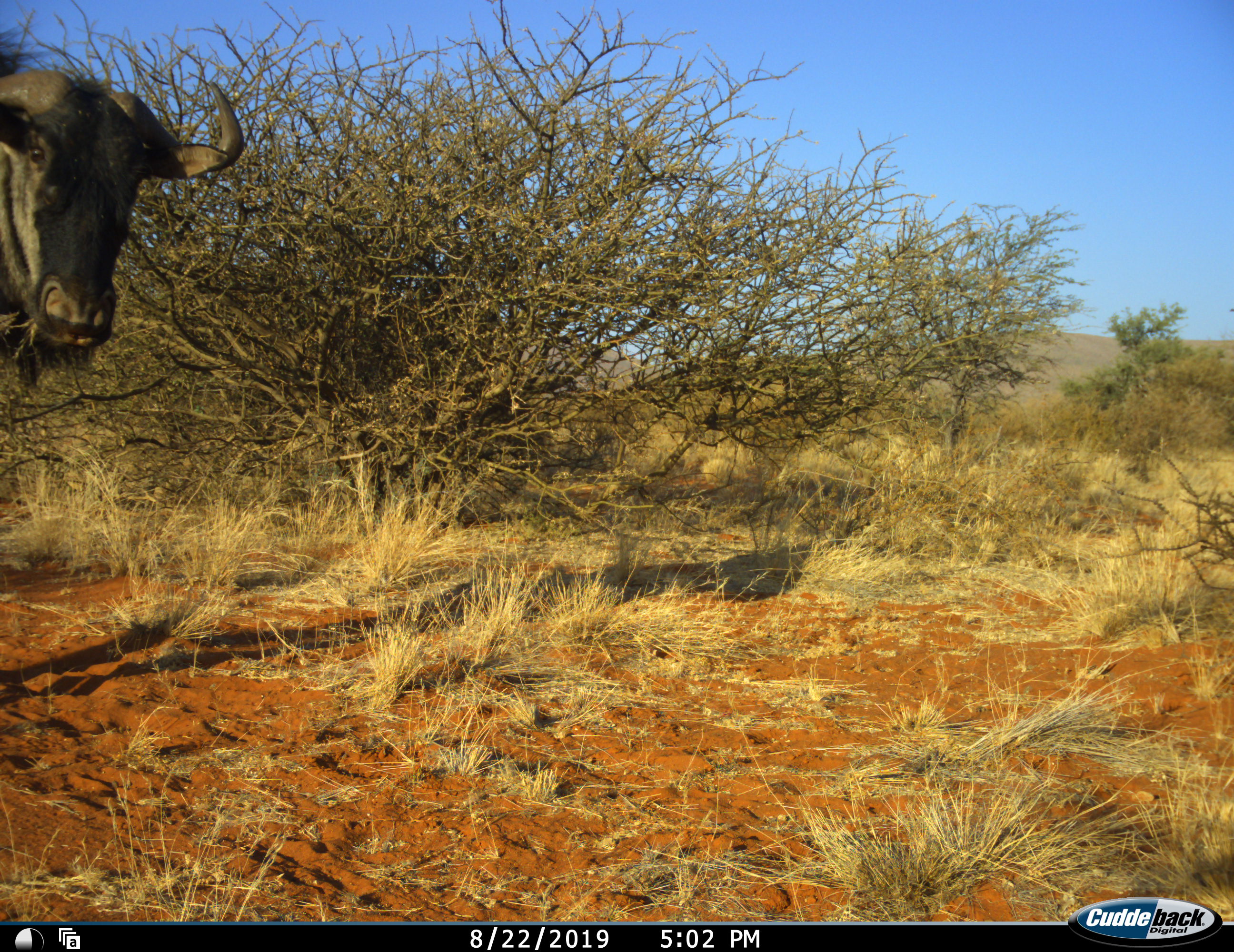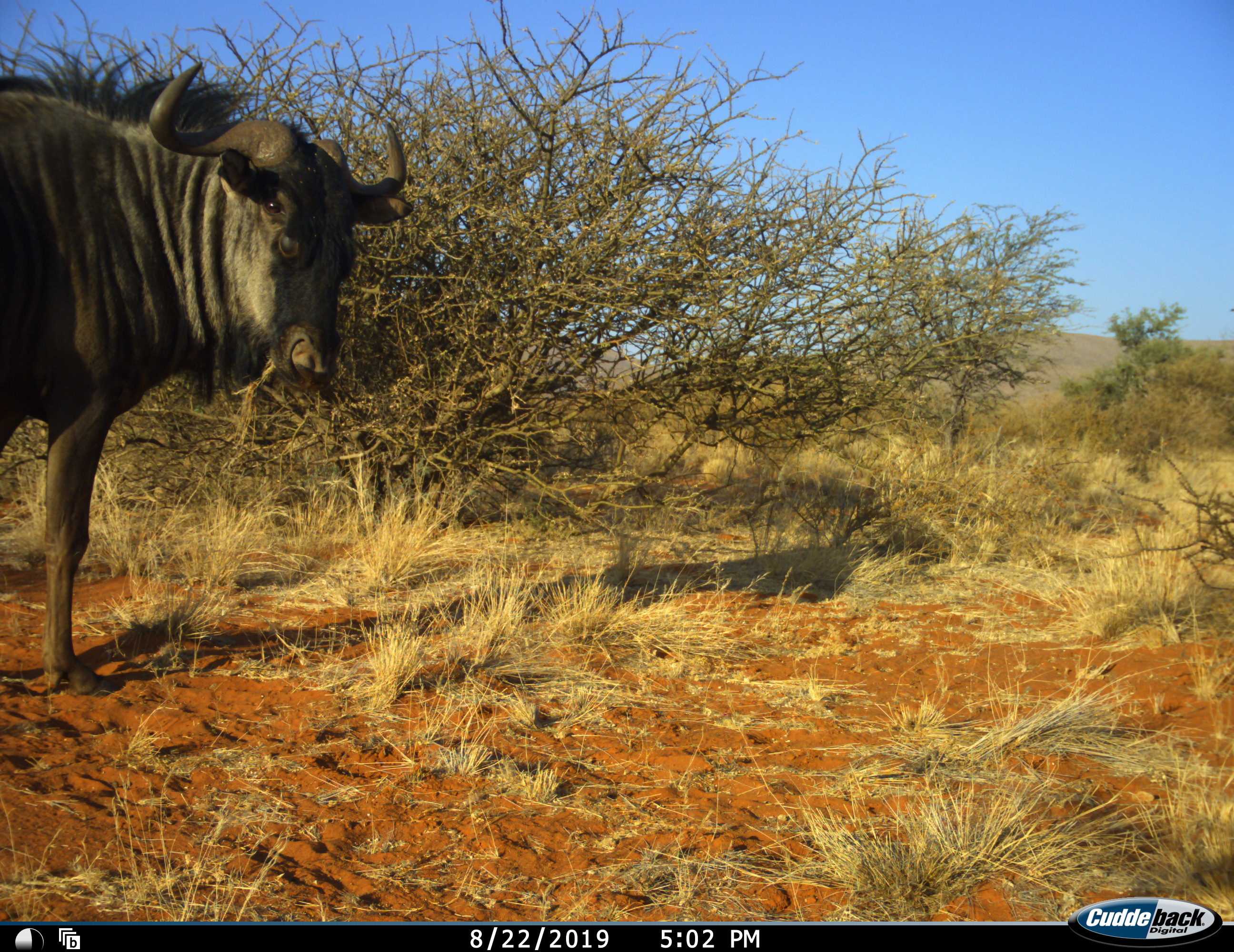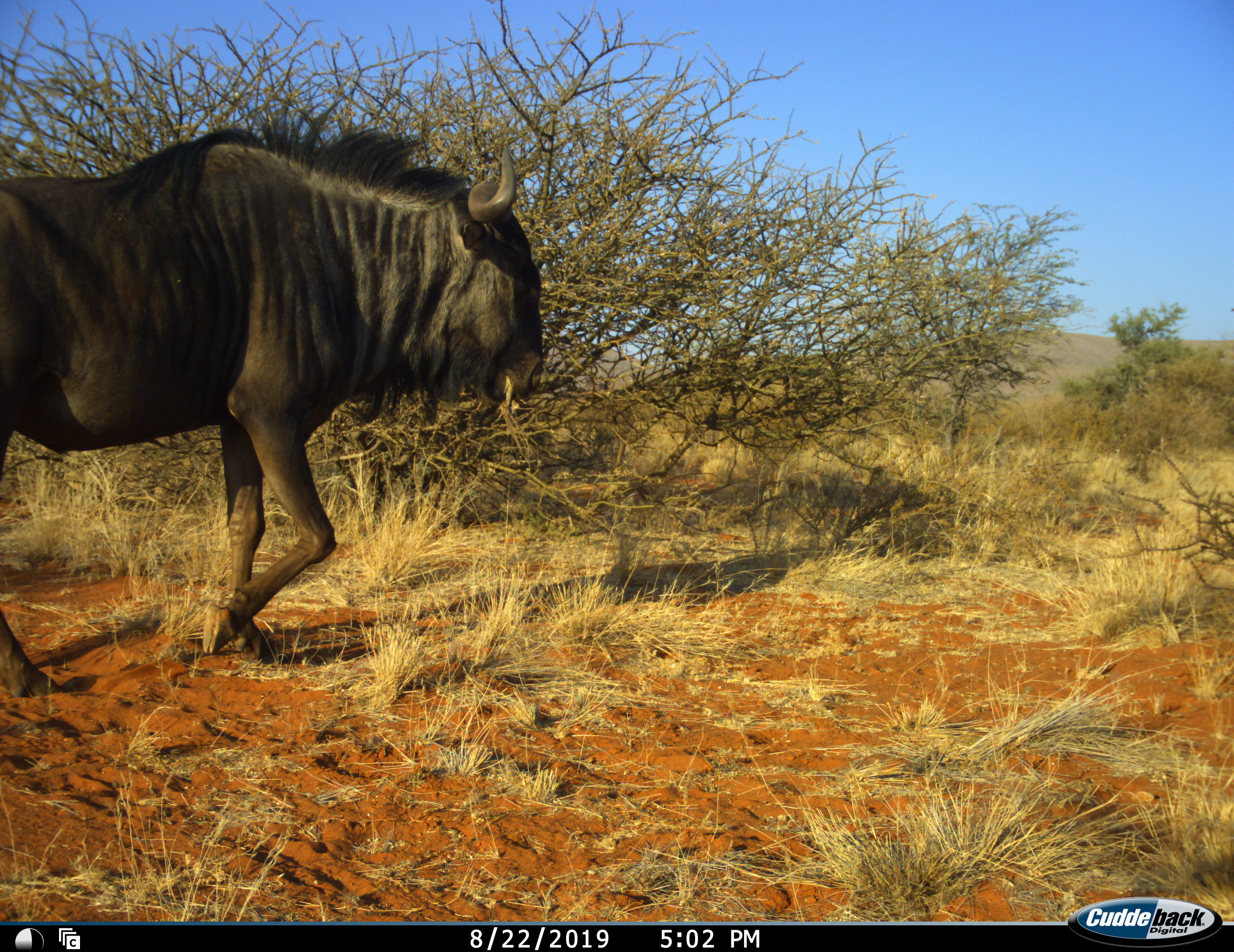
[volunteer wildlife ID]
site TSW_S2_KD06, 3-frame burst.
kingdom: Animalia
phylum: Chordata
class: Mammalia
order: Artiodactyla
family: Bovidae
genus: Connochaetes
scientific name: Connochaetes taurinus taurinus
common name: blue wildebeest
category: wildebeestblue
Wildebeestblue (blue wildebeest) (Connochaetes taurinus taurinus), count 1. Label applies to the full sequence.